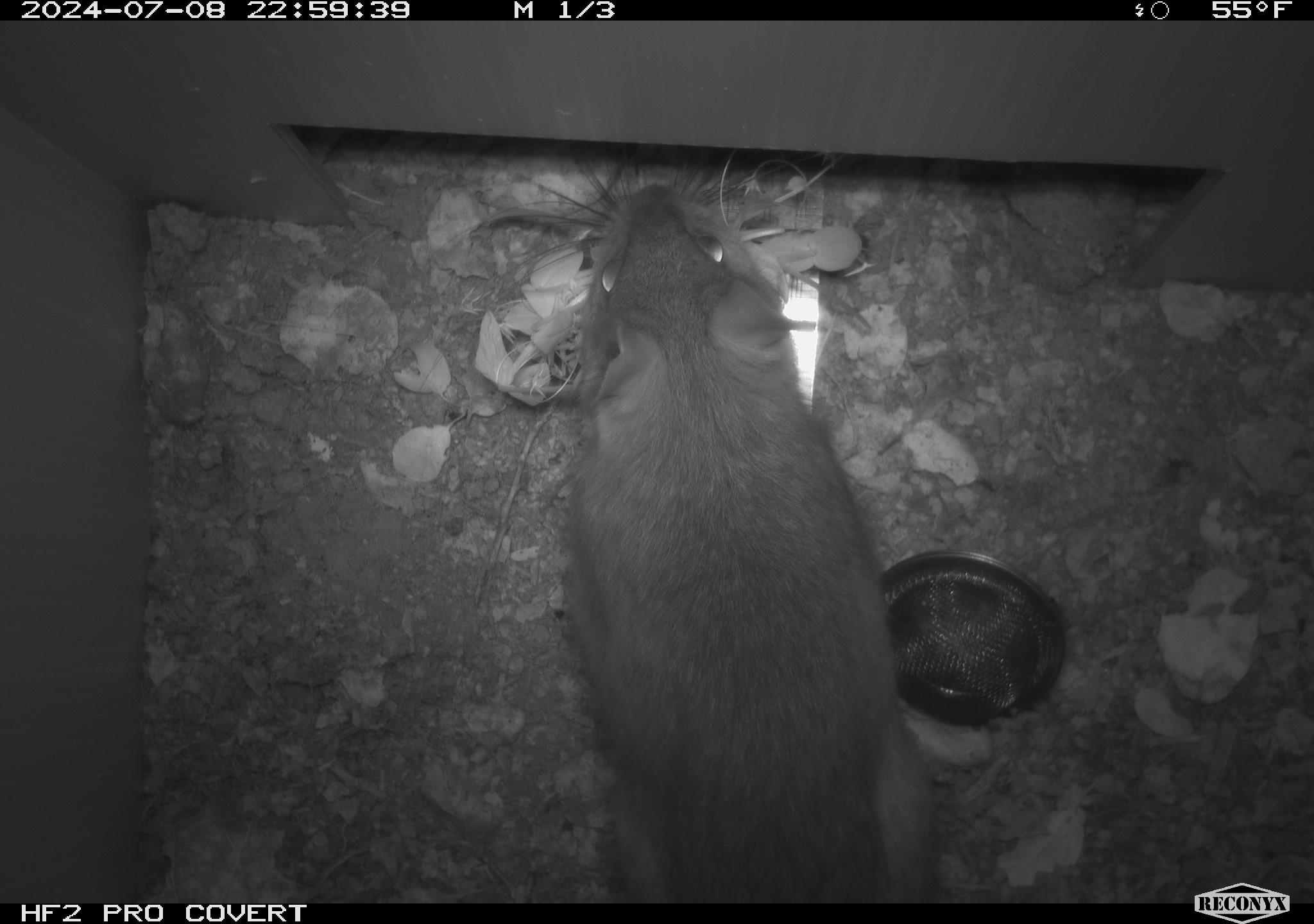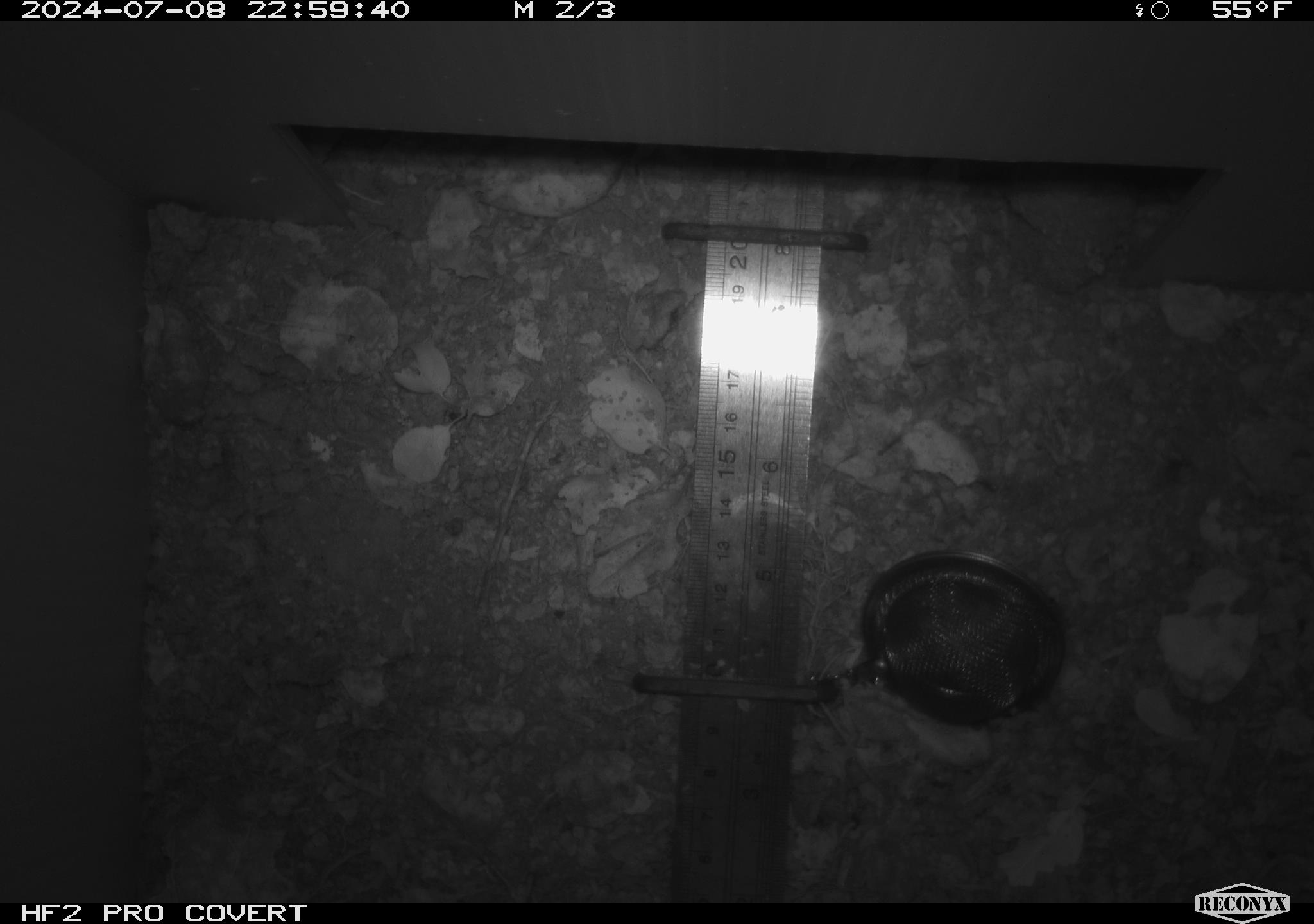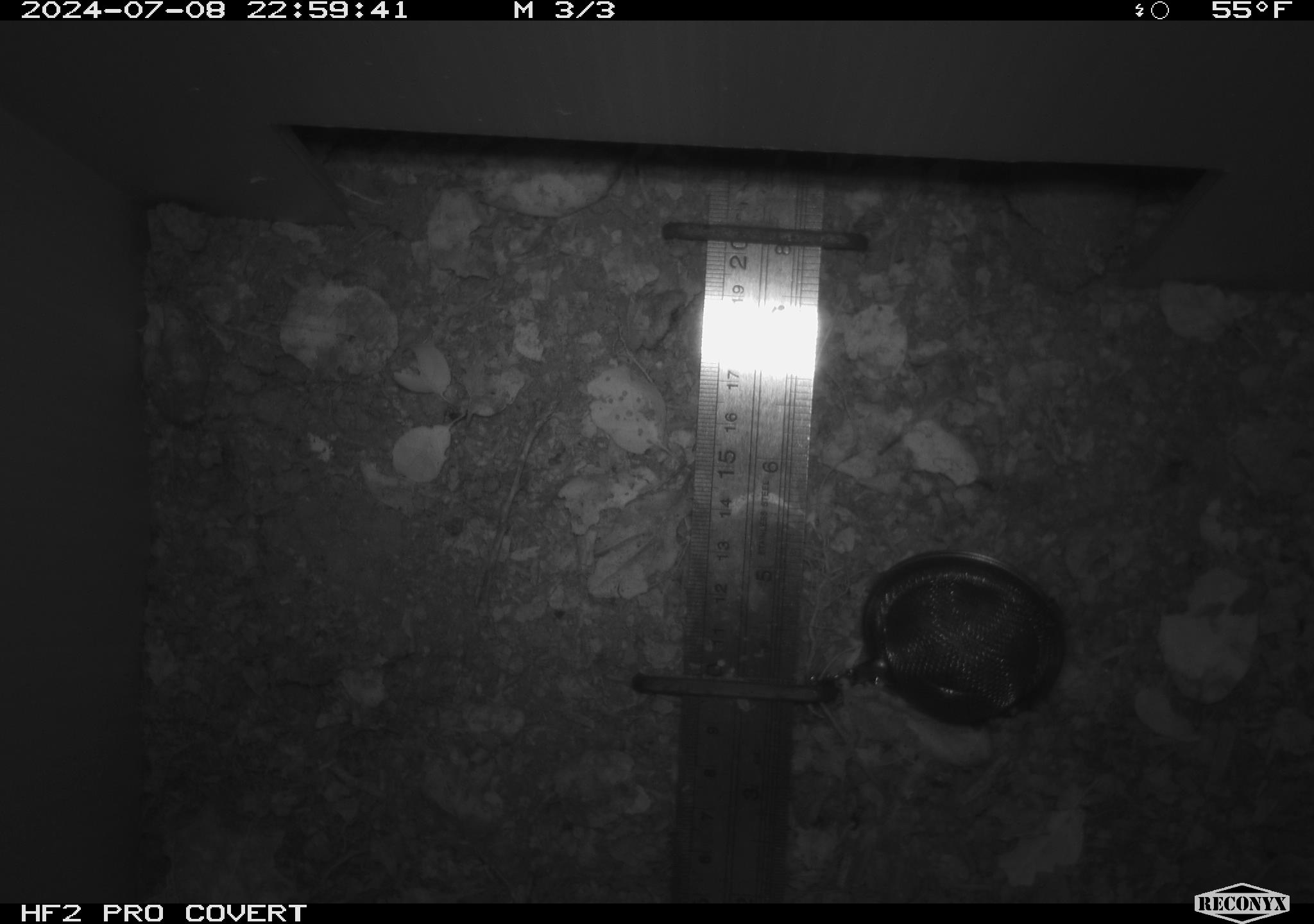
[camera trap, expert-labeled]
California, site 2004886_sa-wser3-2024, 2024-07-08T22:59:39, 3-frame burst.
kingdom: Animalia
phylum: Chordata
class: Mammalia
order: Rodentia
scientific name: Rodentia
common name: woodrat or rat or mouse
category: woodrat or rat or mouse species